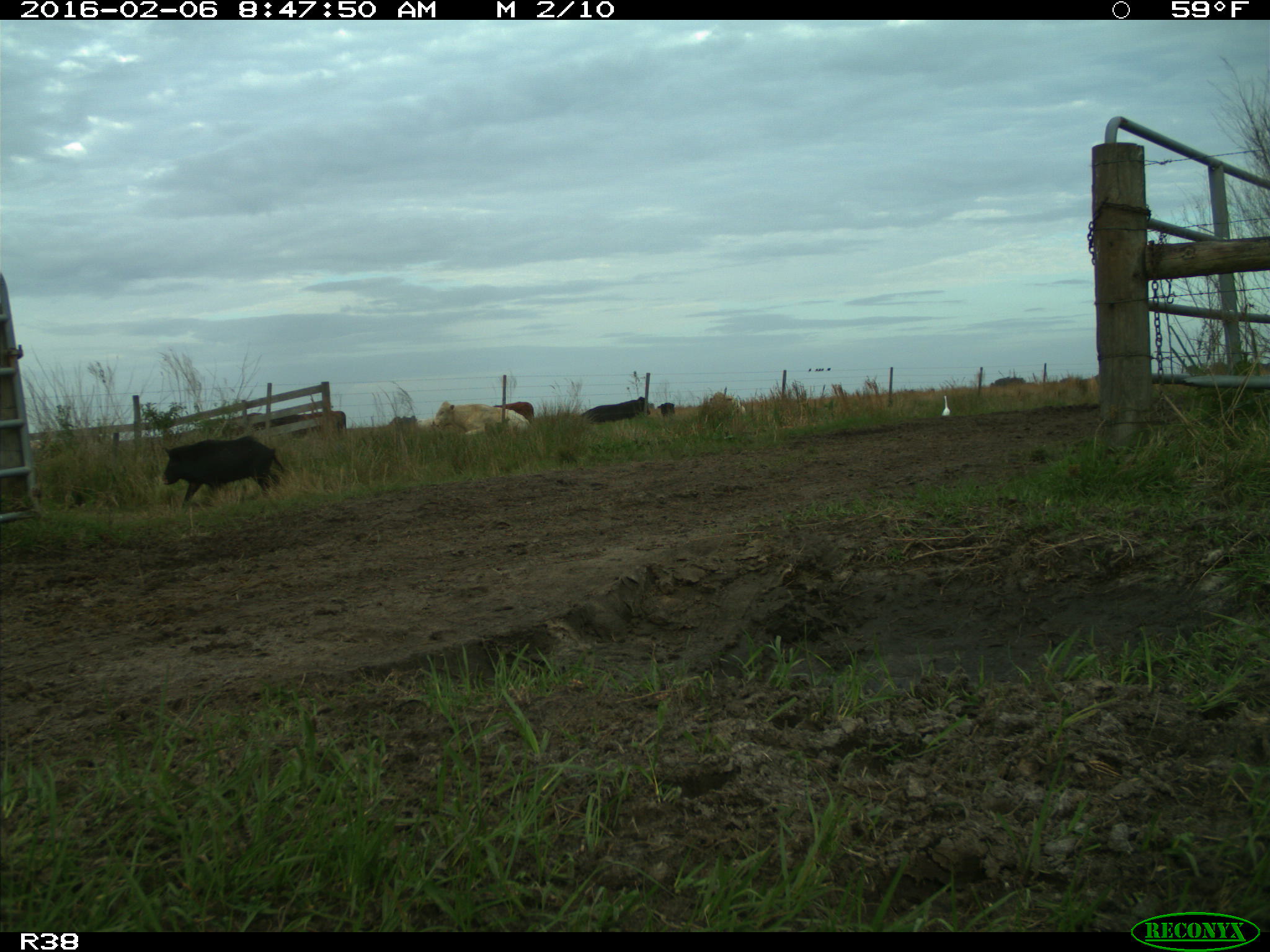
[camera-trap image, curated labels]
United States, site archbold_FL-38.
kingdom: Animalia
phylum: Chordata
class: Mammalia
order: Artiodactyla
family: Suidae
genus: Sus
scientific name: Sus scrofa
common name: wild boar